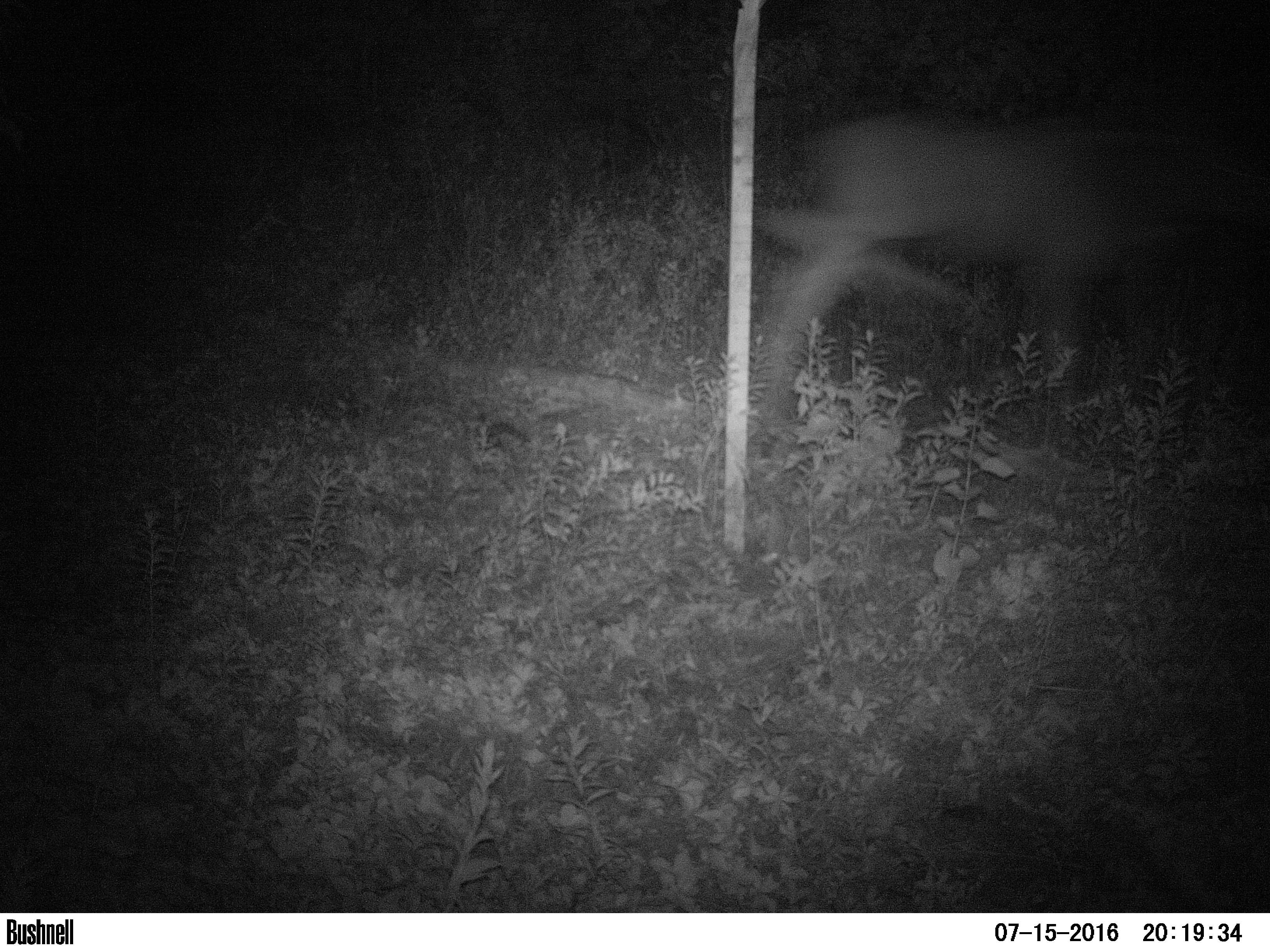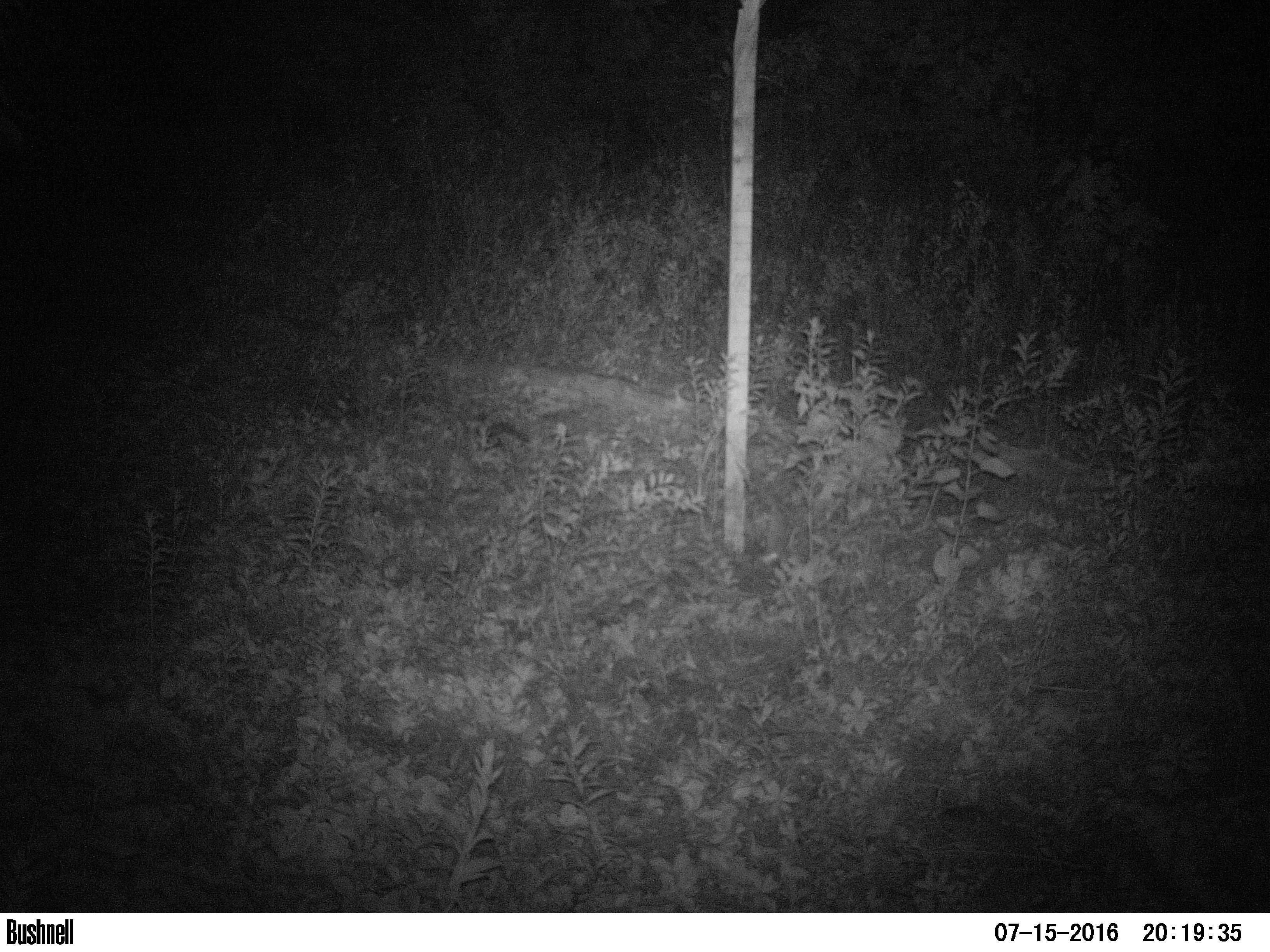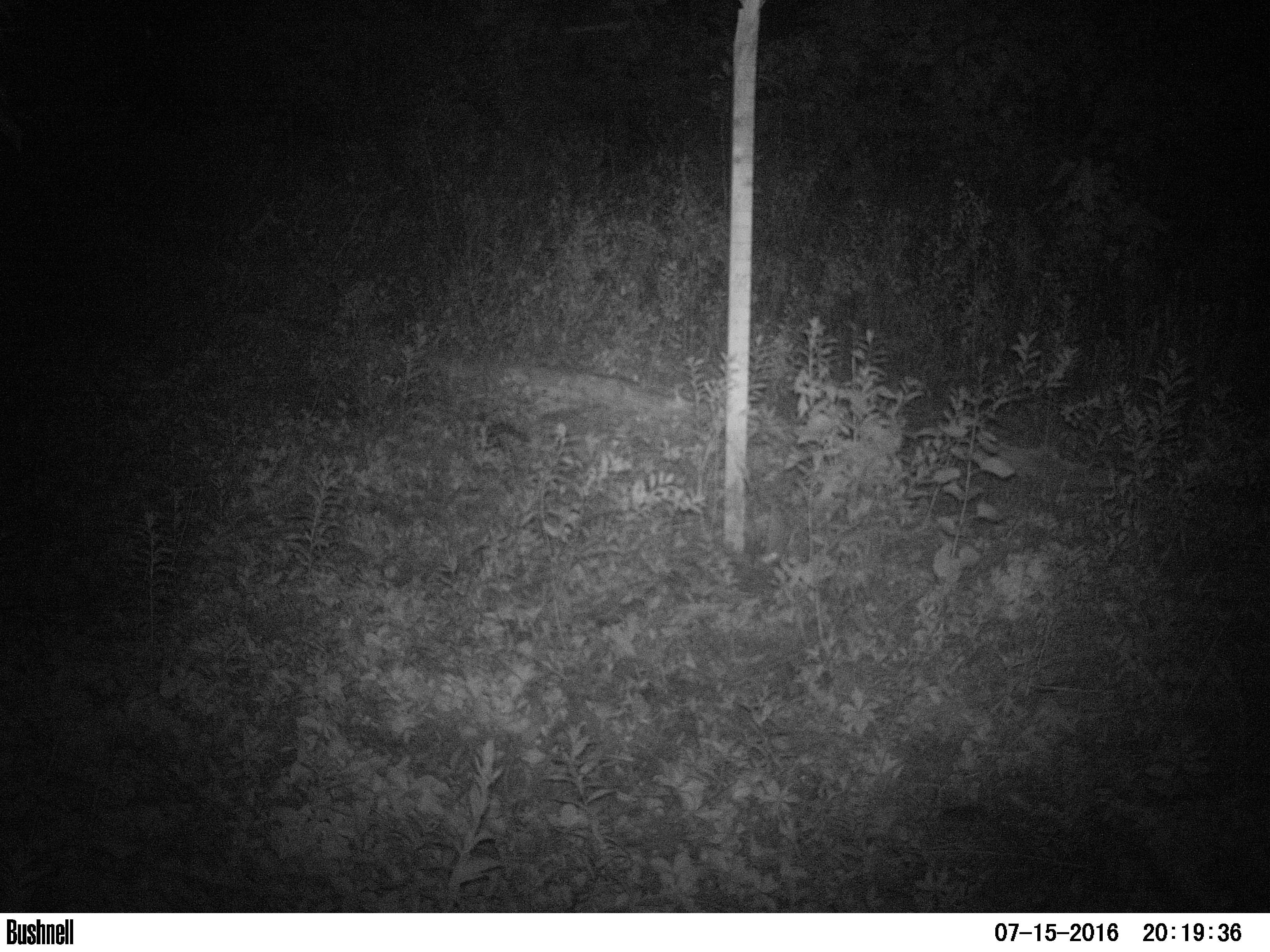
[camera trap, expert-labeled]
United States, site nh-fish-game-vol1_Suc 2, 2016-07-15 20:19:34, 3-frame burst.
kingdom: Animalia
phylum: Chordata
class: Mammalia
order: Artiodactyla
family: Cervidae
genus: Alces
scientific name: Alces alces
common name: moose